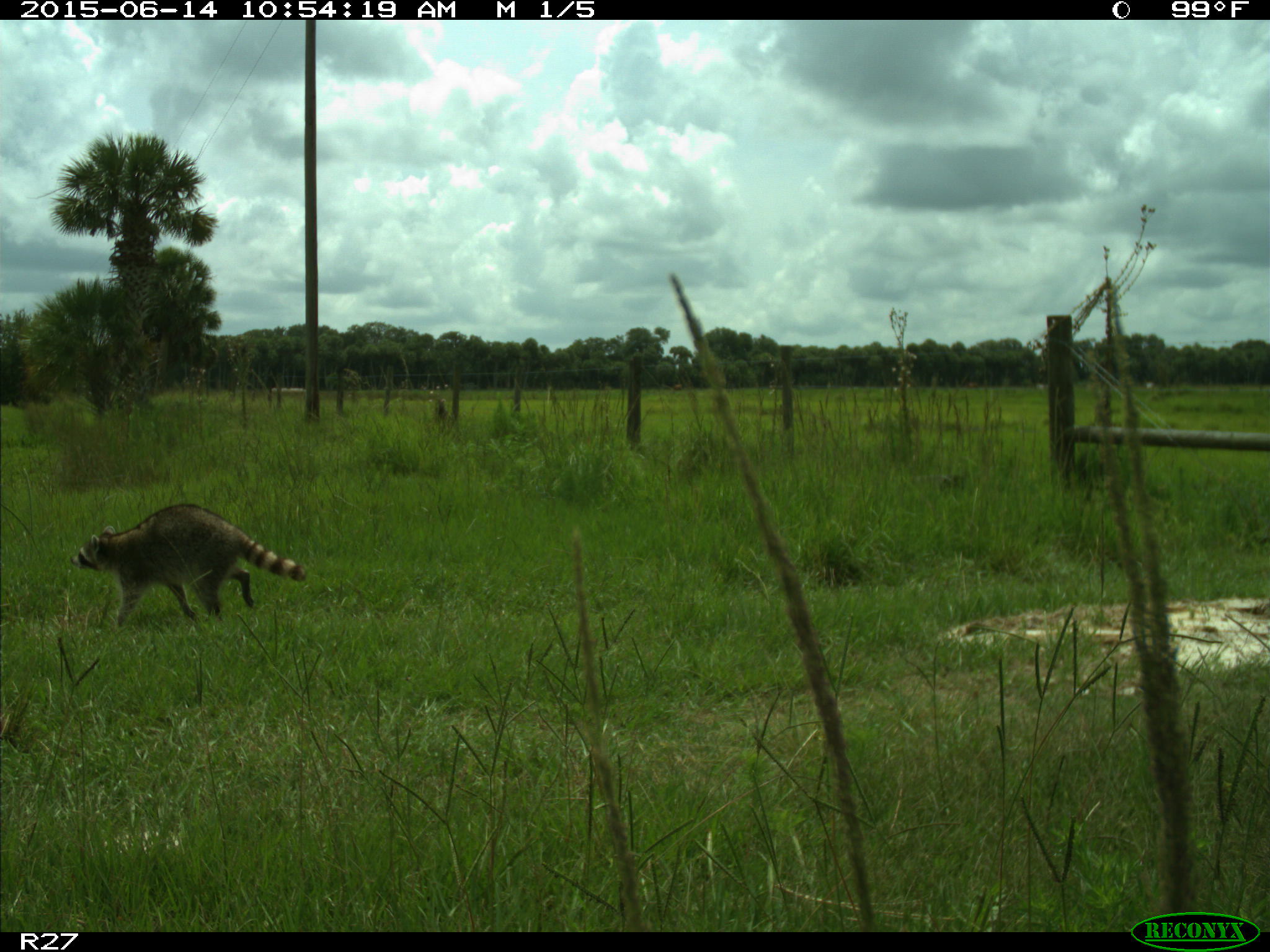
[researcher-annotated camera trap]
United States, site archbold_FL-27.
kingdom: Animalia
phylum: Chordata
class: Mammalia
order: Carnivora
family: Procyonidae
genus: Procyon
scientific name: Procyon lotor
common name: common raccoon